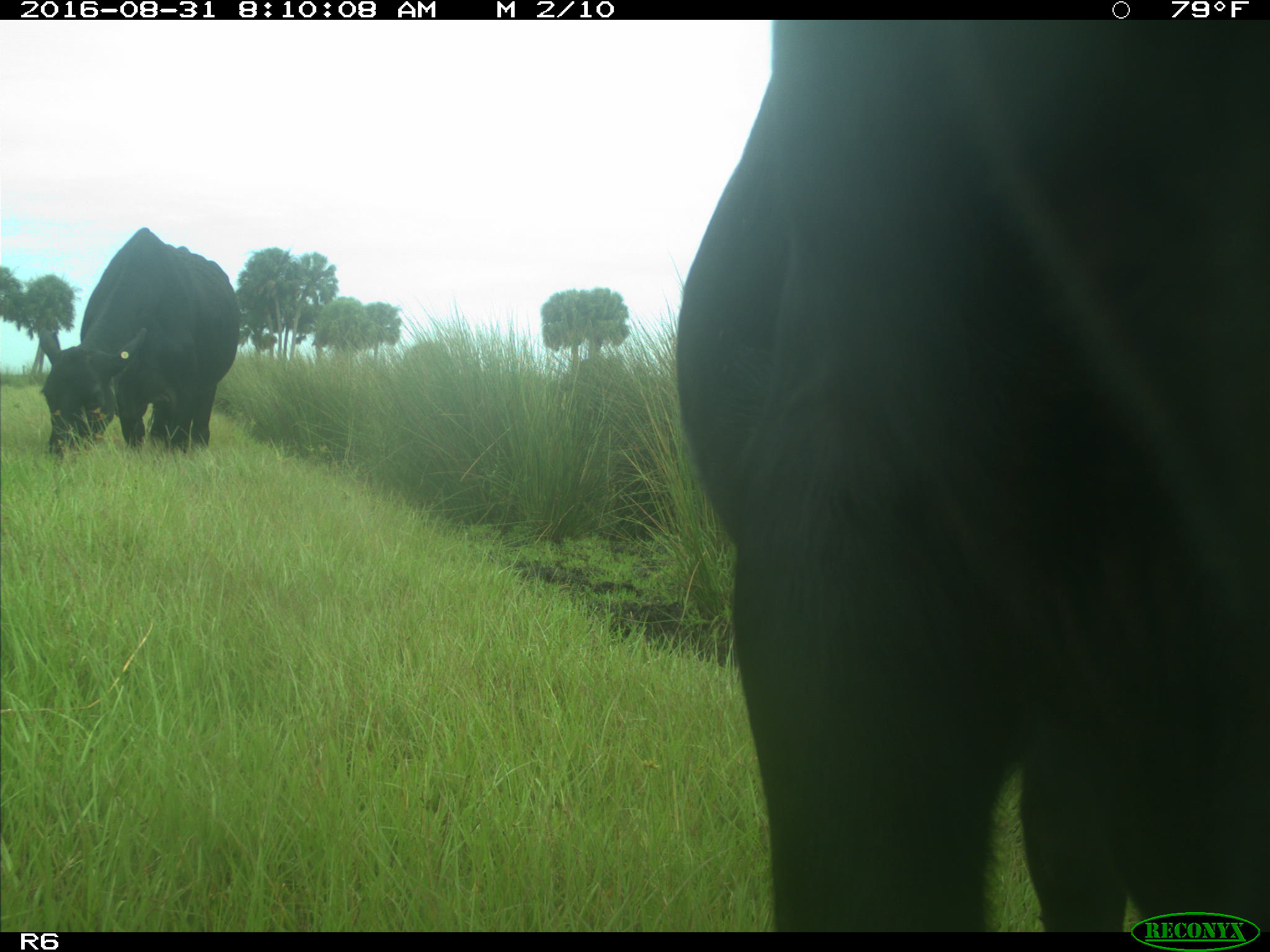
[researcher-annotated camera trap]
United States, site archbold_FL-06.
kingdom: Animalia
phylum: Chordata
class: Mammalia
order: Artiodactyla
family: Bovidae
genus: Bos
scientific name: Bos taurus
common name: domestic cow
Bos taurus (domestic cow).